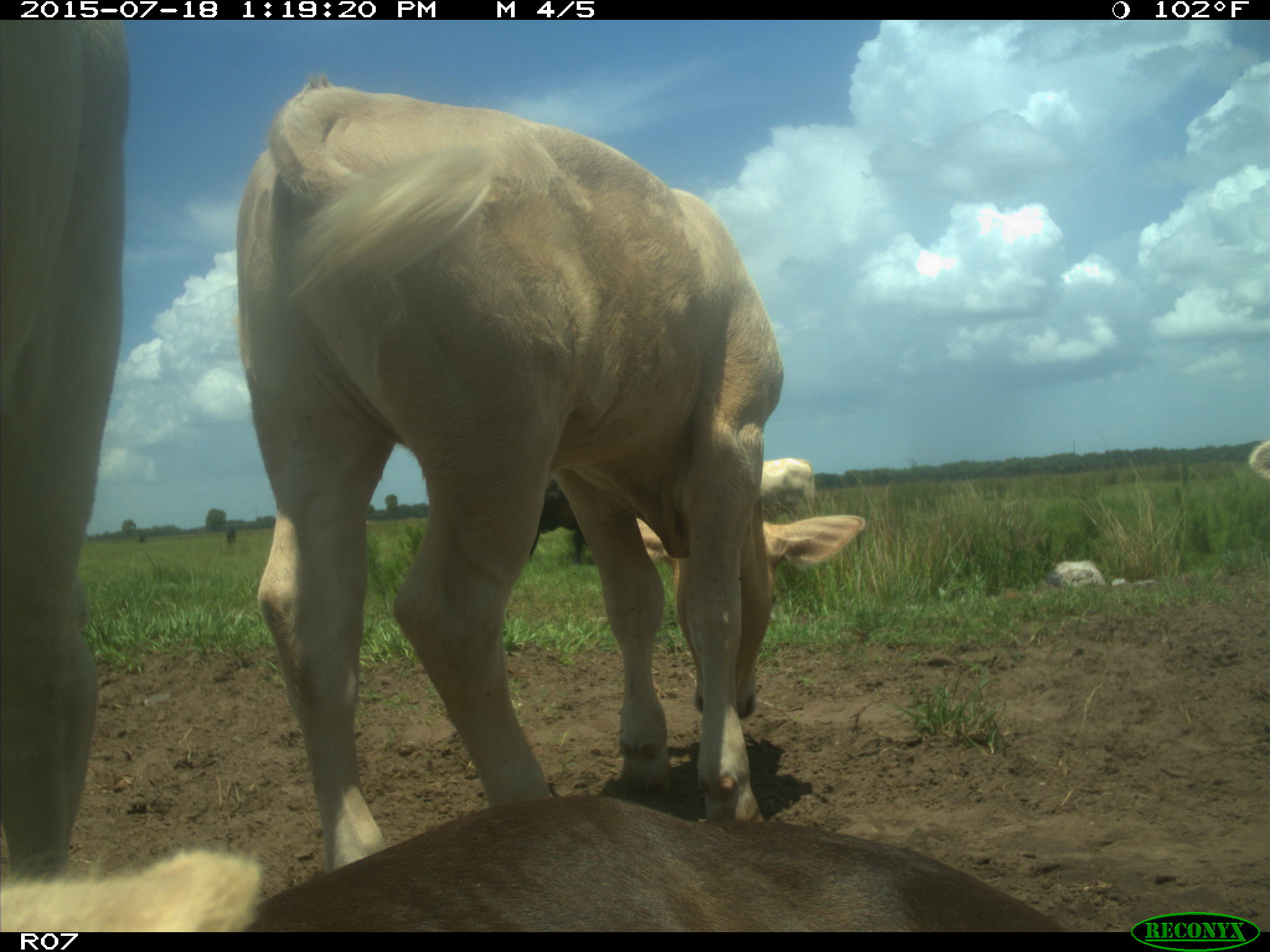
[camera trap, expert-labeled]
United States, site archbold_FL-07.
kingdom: Animalia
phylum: Chordata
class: Mammalia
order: Artiodactyla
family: Bovidae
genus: Bos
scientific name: Bos taurus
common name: domestic cow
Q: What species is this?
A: Bos taurus (domestic cow).